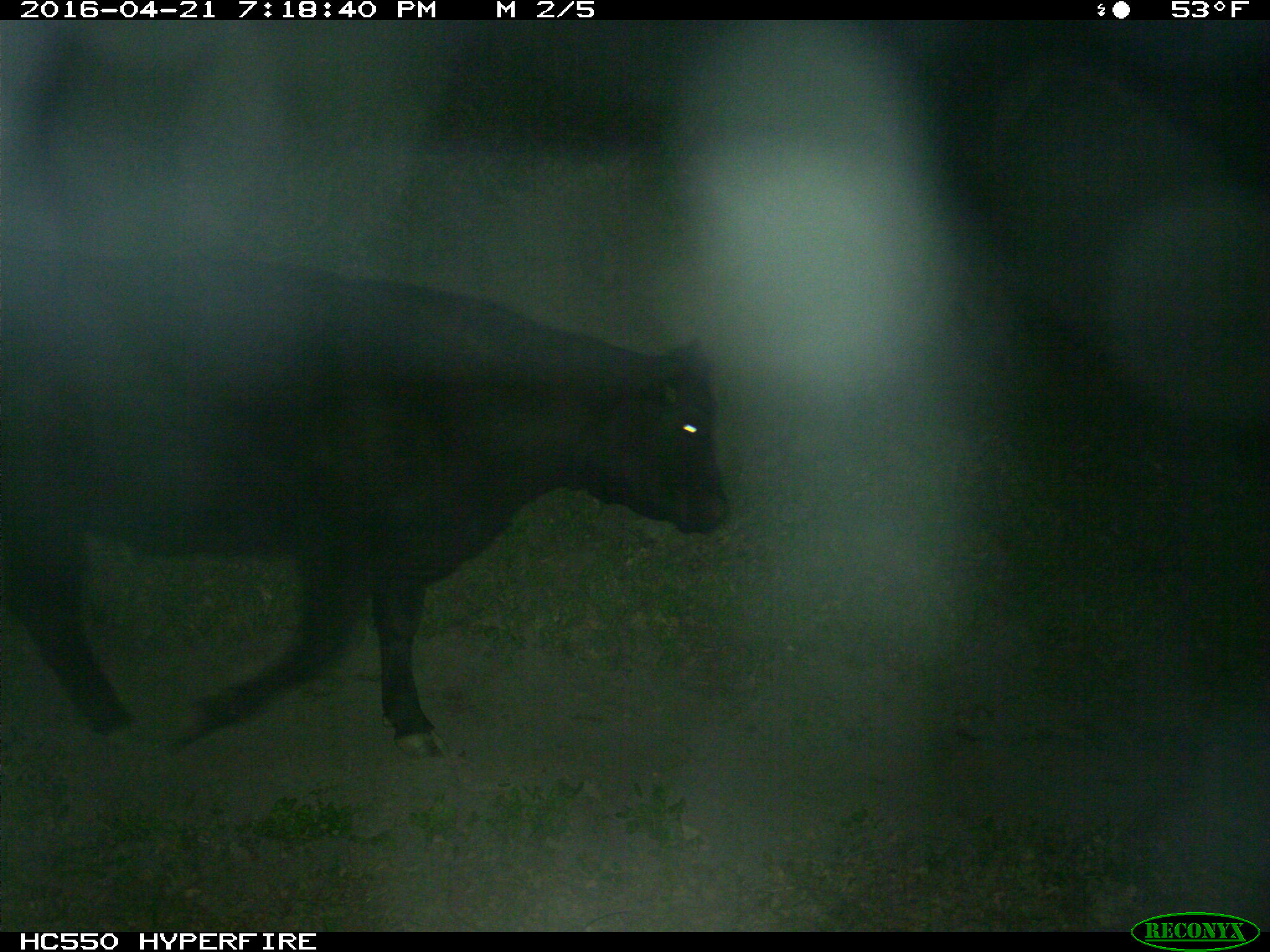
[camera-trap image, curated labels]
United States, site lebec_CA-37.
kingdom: Animalia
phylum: Chordata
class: Mammalia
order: Artiodactyla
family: Bovidae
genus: Bos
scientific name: Bos taurus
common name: domestic cow